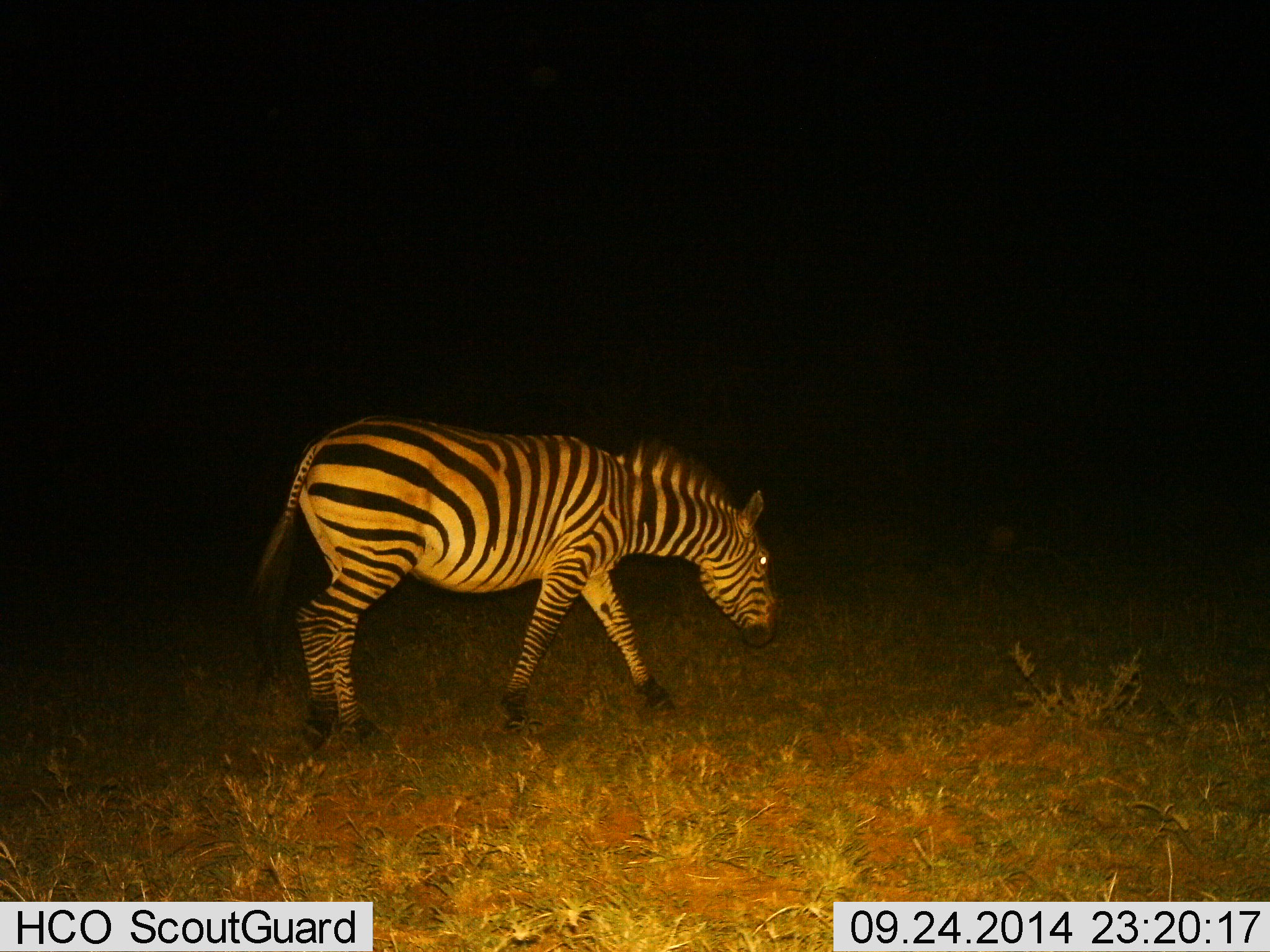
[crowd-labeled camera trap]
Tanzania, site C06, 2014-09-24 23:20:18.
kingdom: Animalia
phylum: Chordata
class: Mammalia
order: Perissodactyla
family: Equidae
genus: Equus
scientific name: Equus quagga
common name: plains zebra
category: zebra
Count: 1.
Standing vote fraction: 10%.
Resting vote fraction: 0%.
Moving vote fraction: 80%.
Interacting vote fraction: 0%.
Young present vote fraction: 0%.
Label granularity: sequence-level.